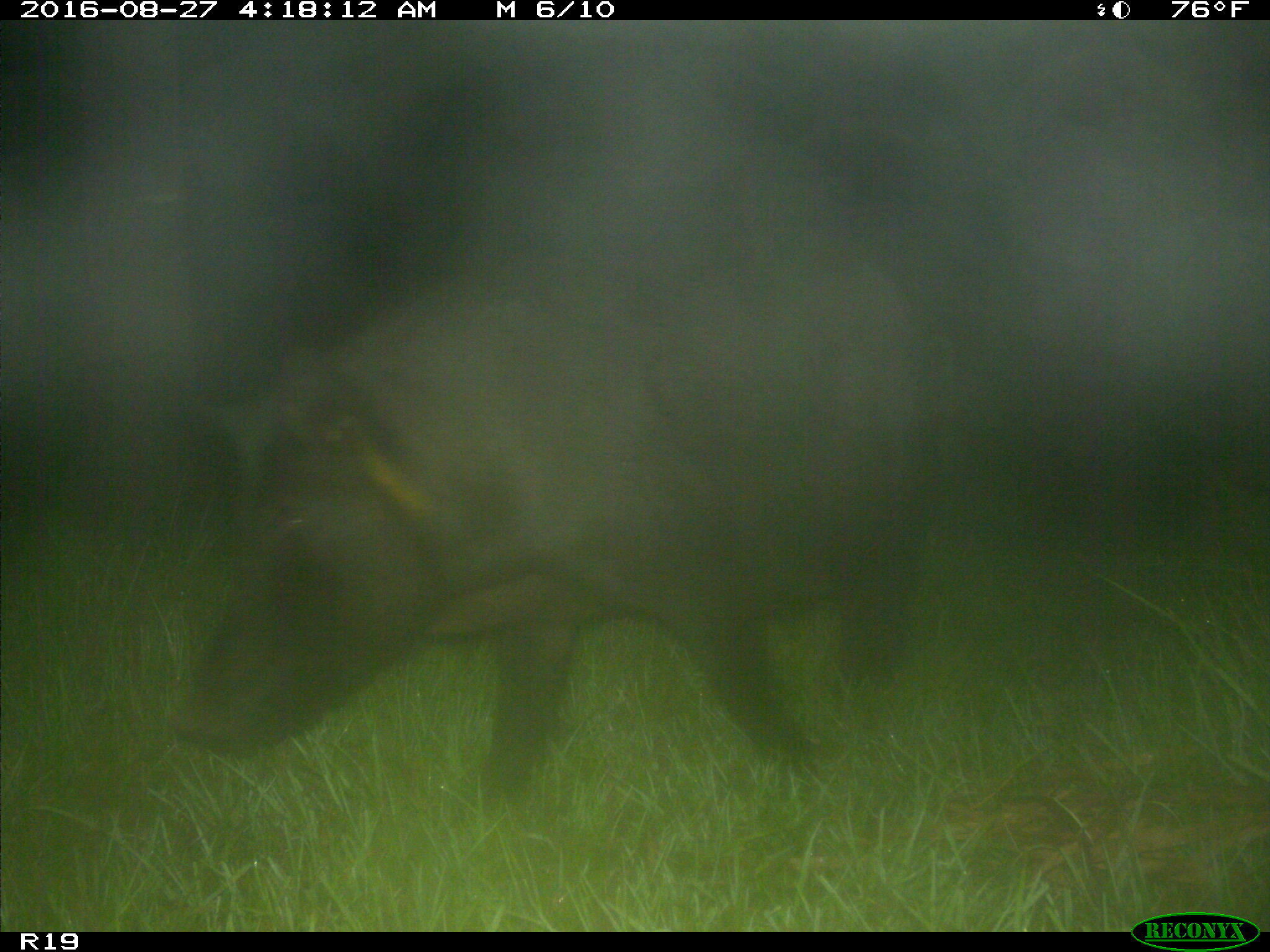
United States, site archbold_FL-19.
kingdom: Animalia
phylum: Chordata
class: Mammalia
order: Artiodactyla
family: Suidae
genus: Sus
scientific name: Sus scrofa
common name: wild boar